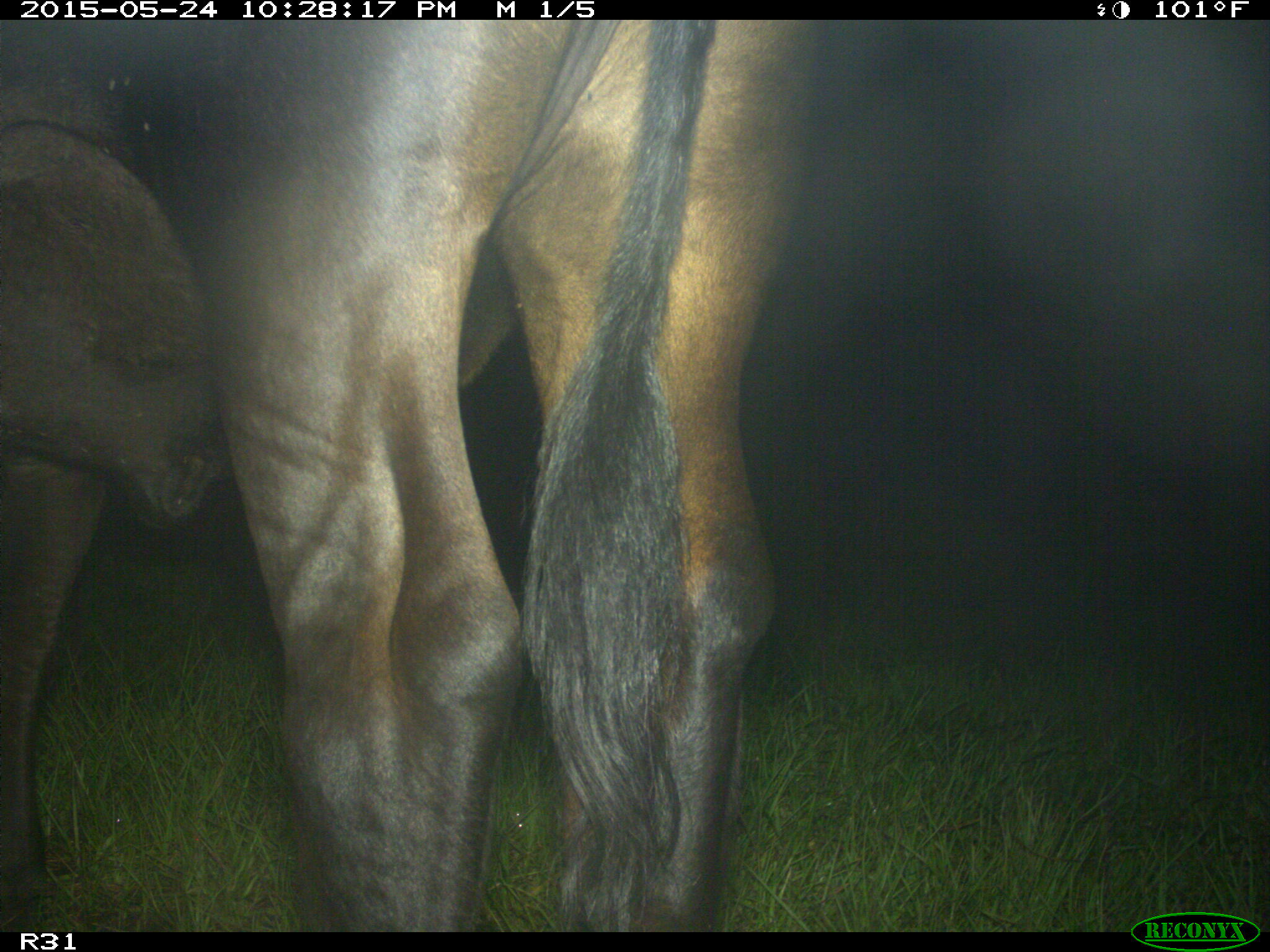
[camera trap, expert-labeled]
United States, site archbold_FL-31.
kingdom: Animalia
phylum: Chordata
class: Mammalia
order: Artiodactyla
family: Bovidae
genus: Bos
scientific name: Bos taurus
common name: domestic cow